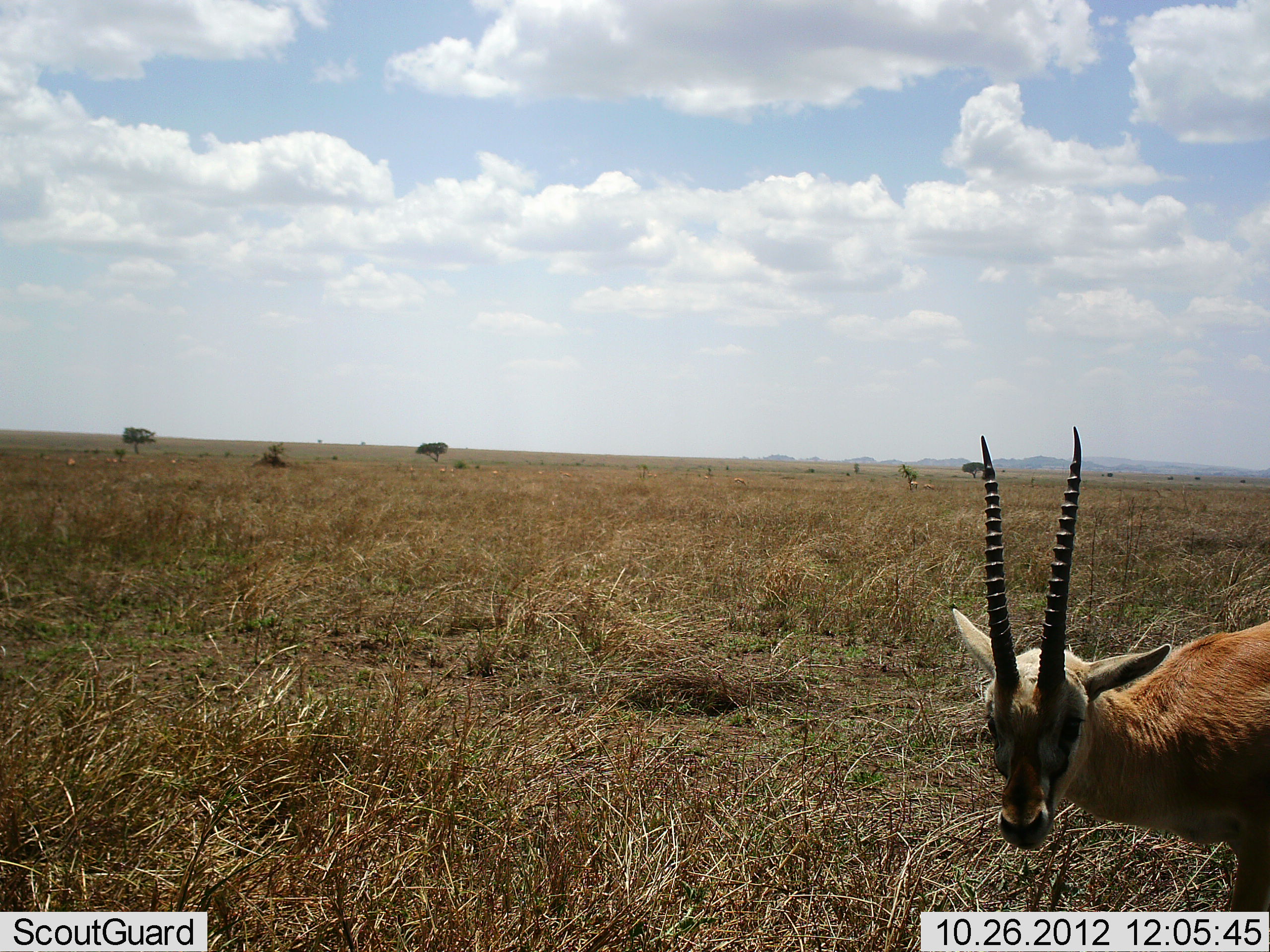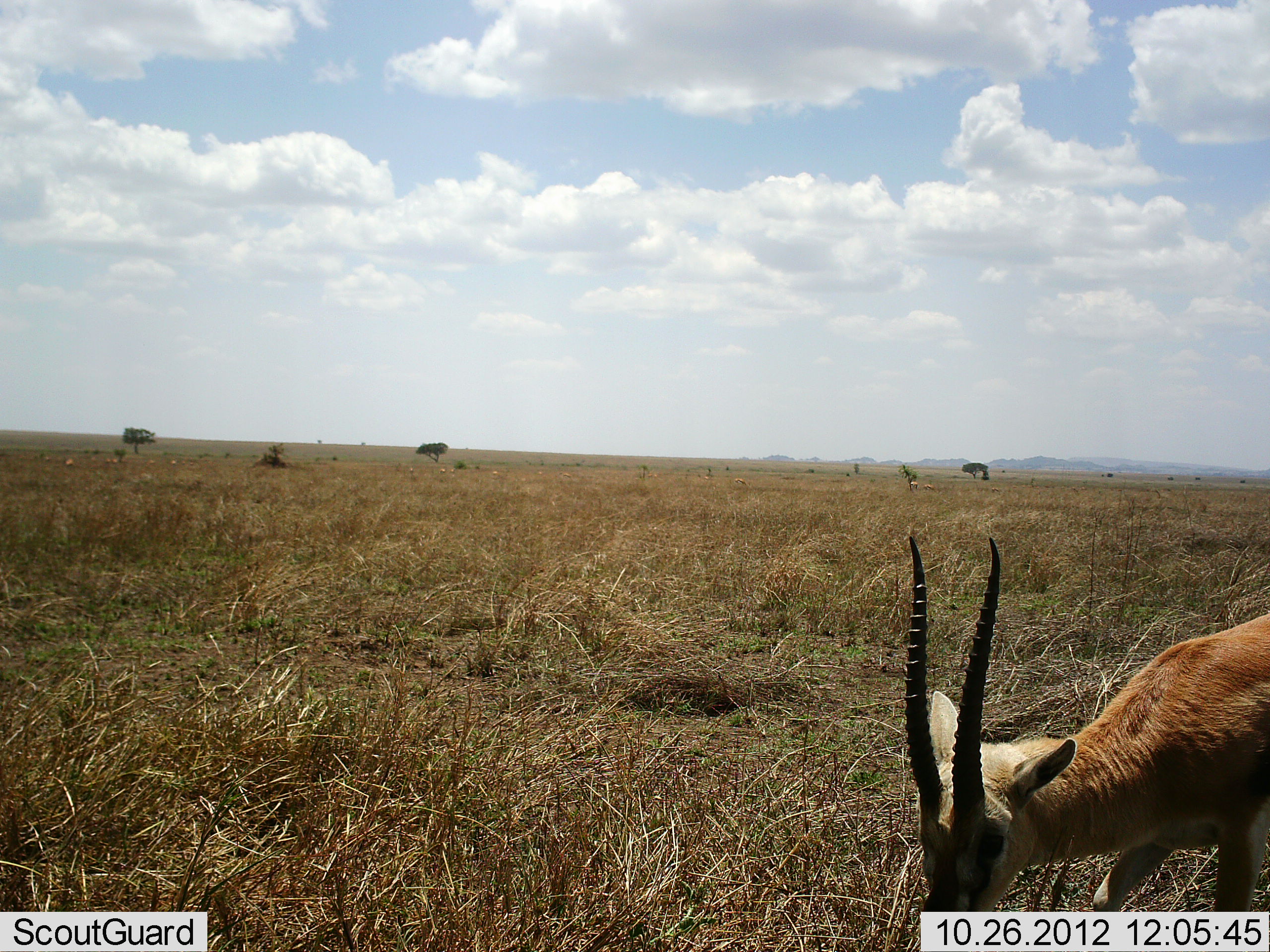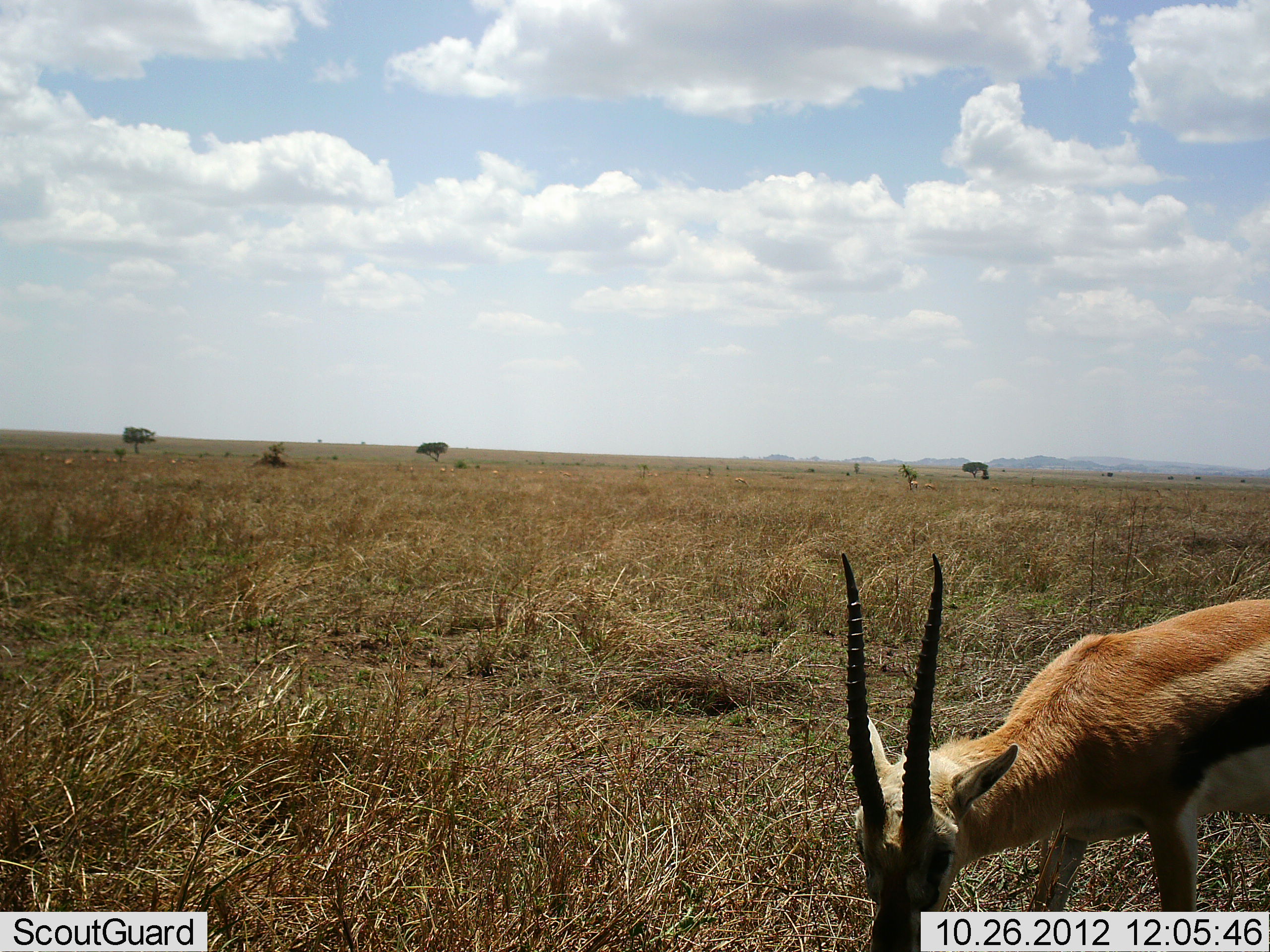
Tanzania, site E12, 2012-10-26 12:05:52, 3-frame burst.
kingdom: Animalia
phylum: Chordata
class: Mammalia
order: Artiodactyla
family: Bovidae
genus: Eudorcas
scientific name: Eudorcas thomsonii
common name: thomson's gazelle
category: gazellethomsons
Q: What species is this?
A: Gazellethomsons (thomson's gazelle) (Eudorcas thomsonii).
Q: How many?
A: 1.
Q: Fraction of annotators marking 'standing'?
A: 0%.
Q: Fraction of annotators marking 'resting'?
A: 0%.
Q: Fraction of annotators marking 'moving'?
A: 20%.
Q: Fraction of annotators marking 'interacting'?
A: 0%.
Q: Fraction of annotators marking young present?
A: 0%.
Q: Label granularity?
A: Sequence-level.